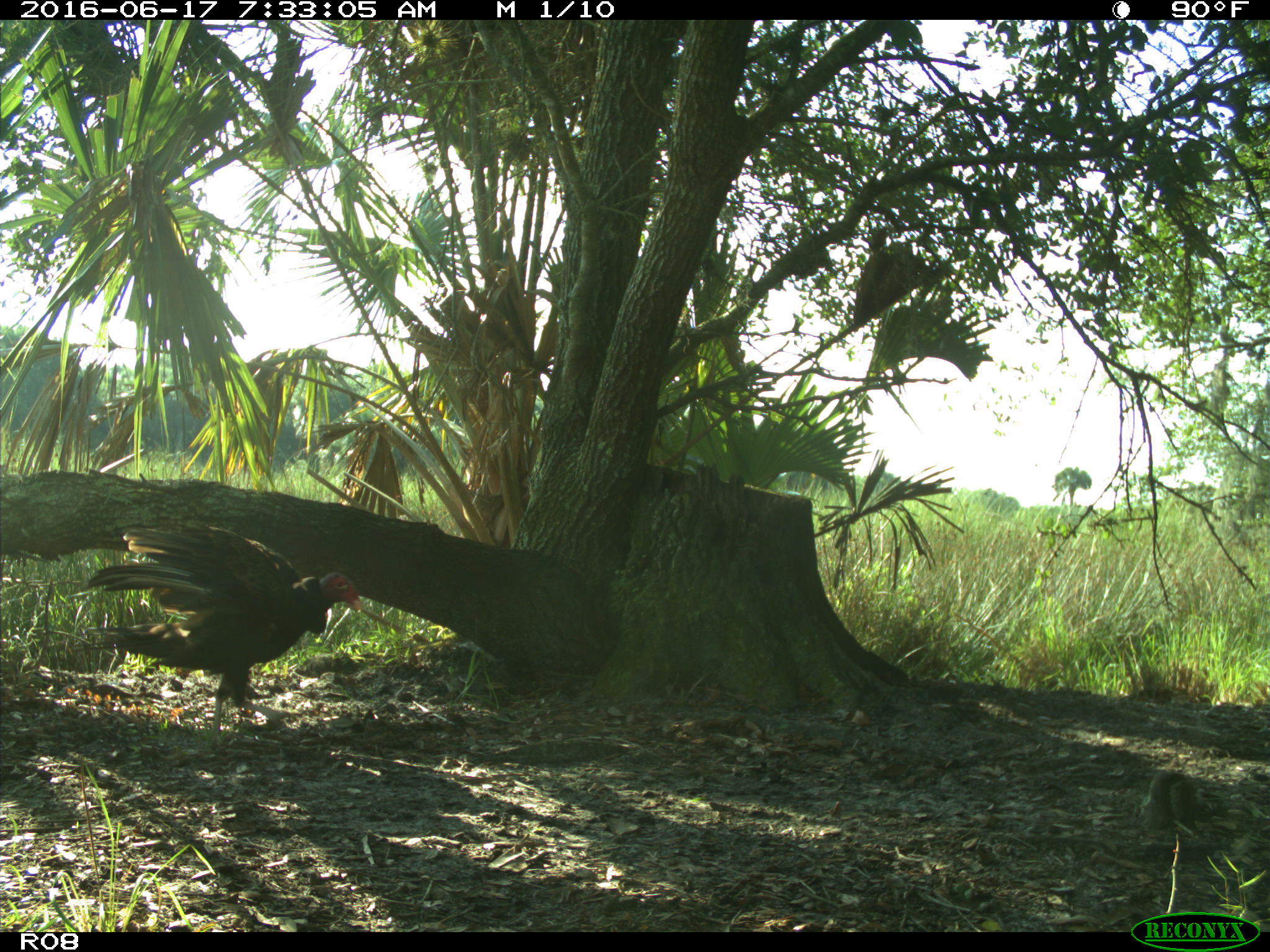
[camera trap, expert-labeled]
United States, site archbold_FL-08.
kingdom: Animalia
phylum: Chordata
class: Aves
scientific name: Aves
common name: birds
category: unidentified bird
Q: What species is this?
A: Unidentified bird (birds) (Aves).